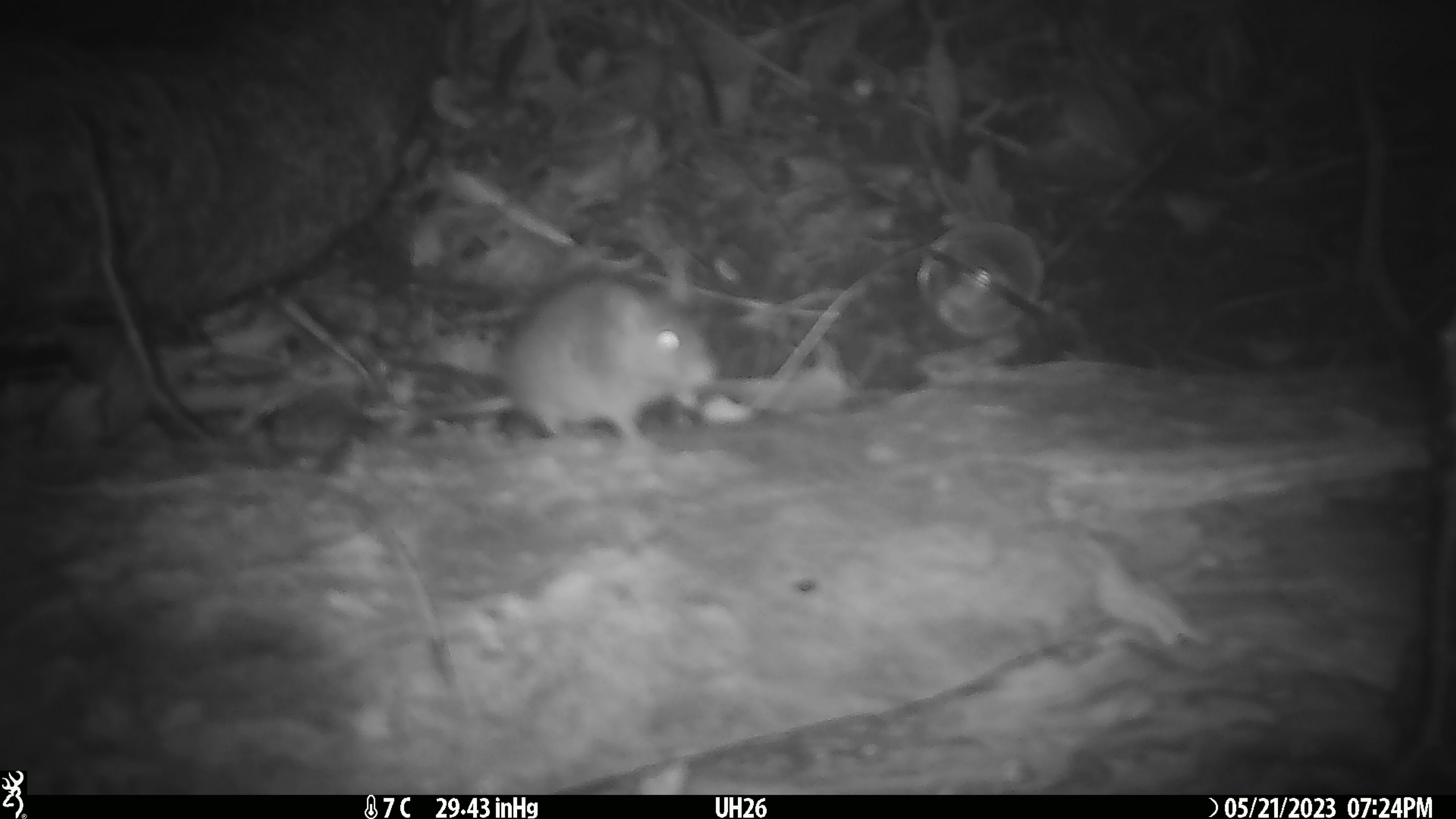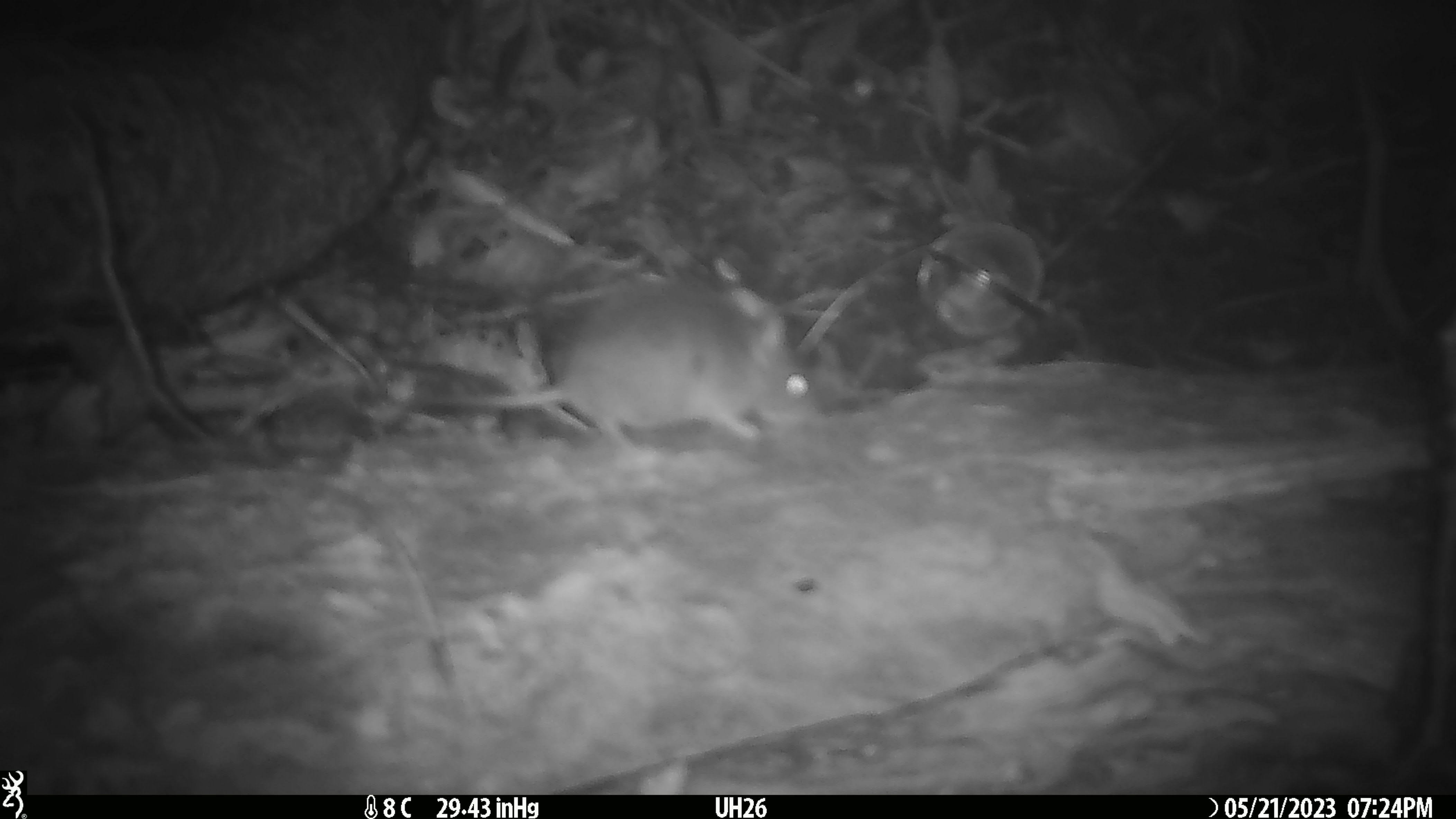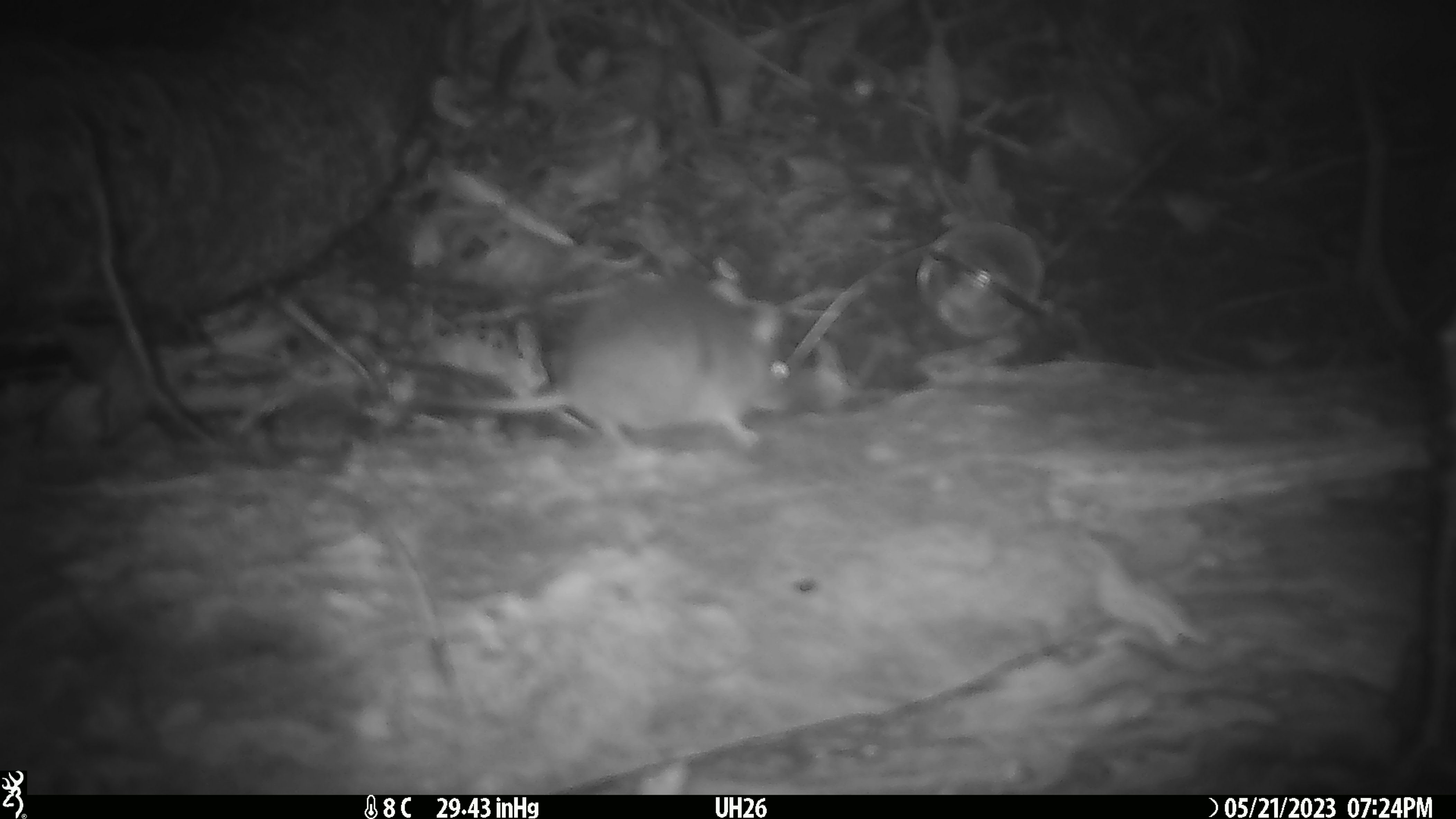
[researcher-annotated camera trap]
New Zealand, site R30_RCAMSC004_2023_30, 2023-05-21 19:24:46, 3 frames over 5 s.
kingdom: Animalia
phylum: Chordata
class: Mammalia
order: Rodentia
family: Muridae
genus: Mus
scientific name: Mus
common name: mouse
Mouse (Mus).